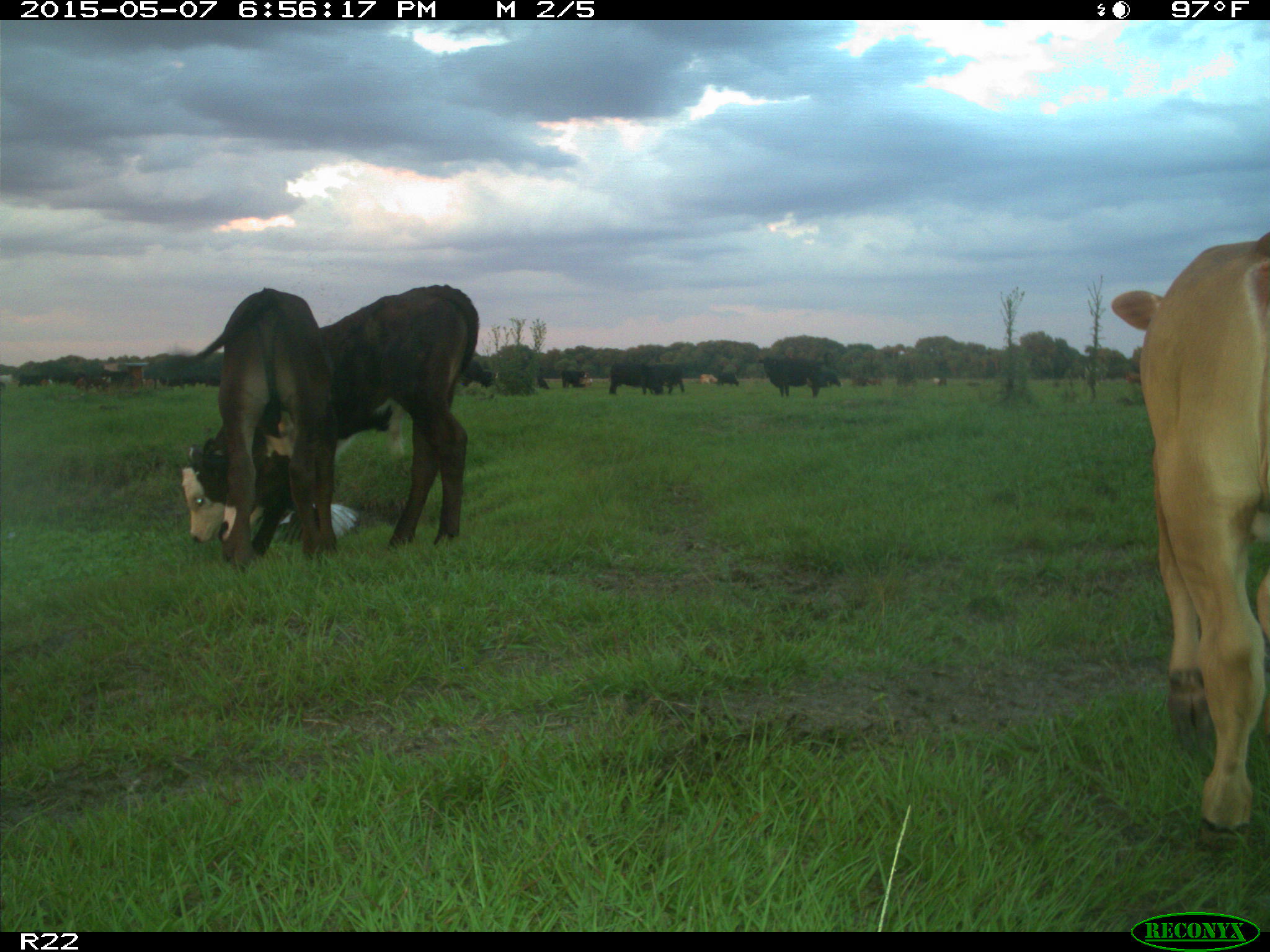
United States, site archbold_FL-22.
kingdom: Animalia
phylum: Chordata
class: Mammalia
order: Artiodactyla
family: Bovidae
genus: Bos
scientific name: Bos taurus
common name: domestic cow